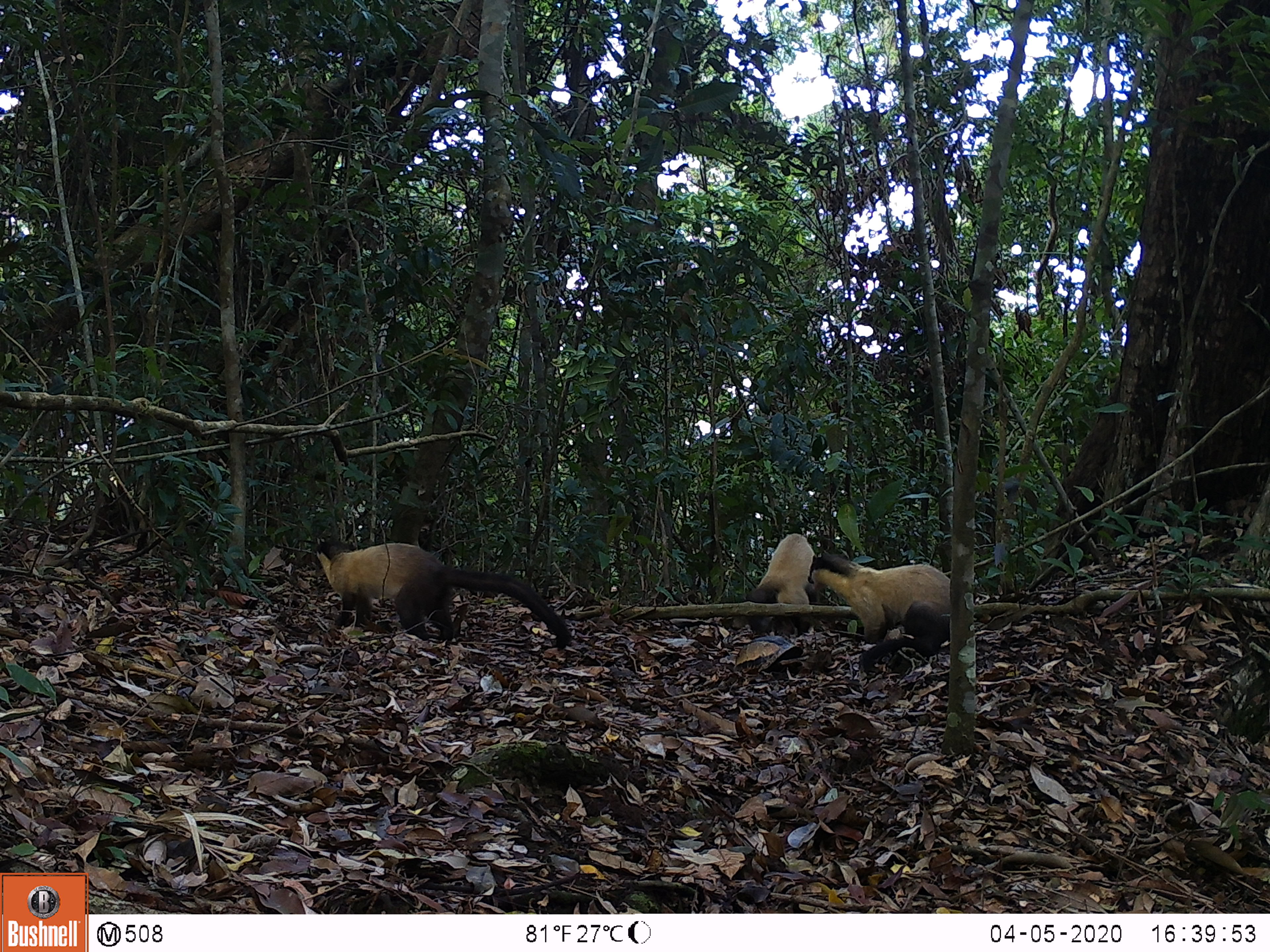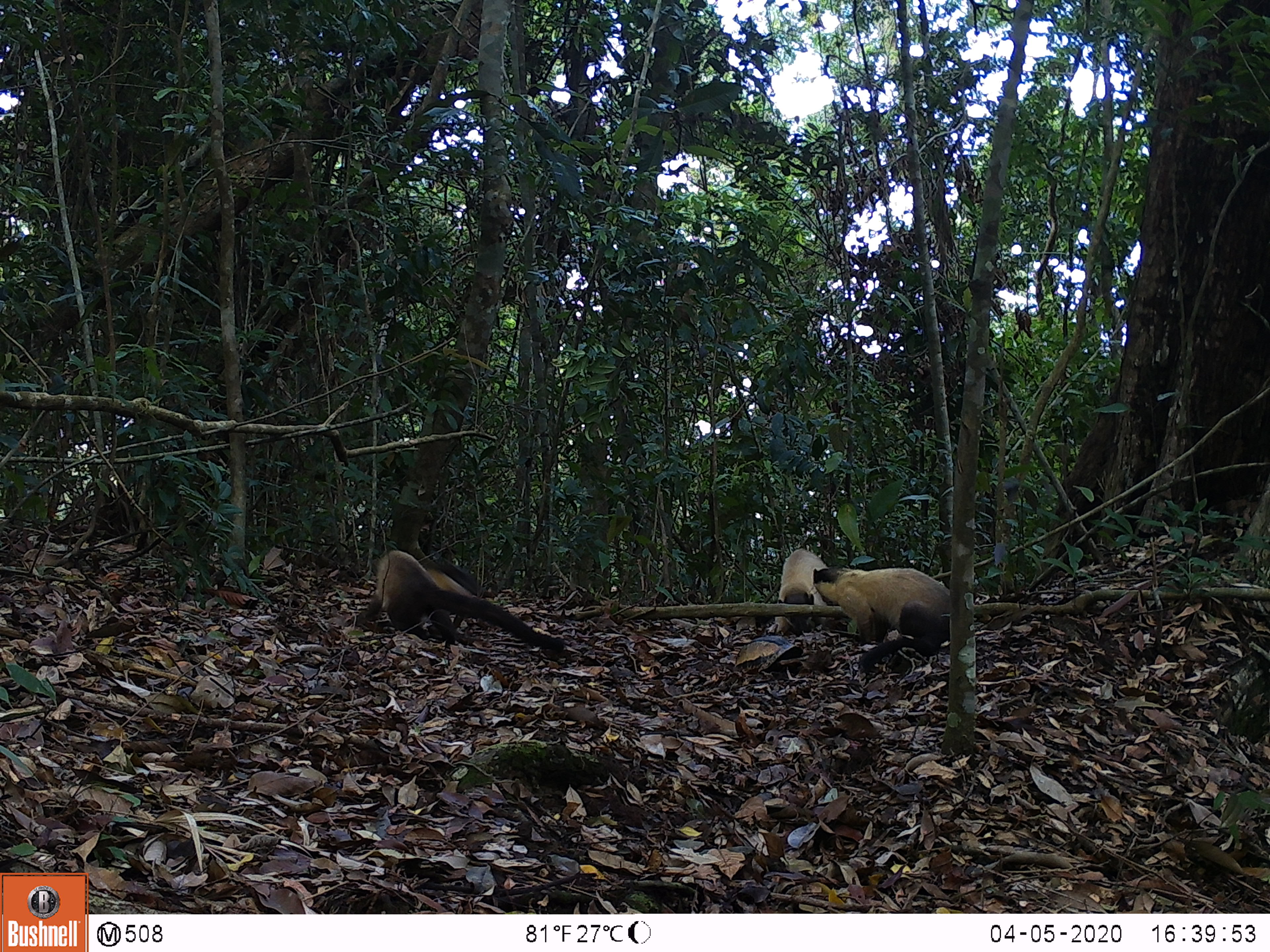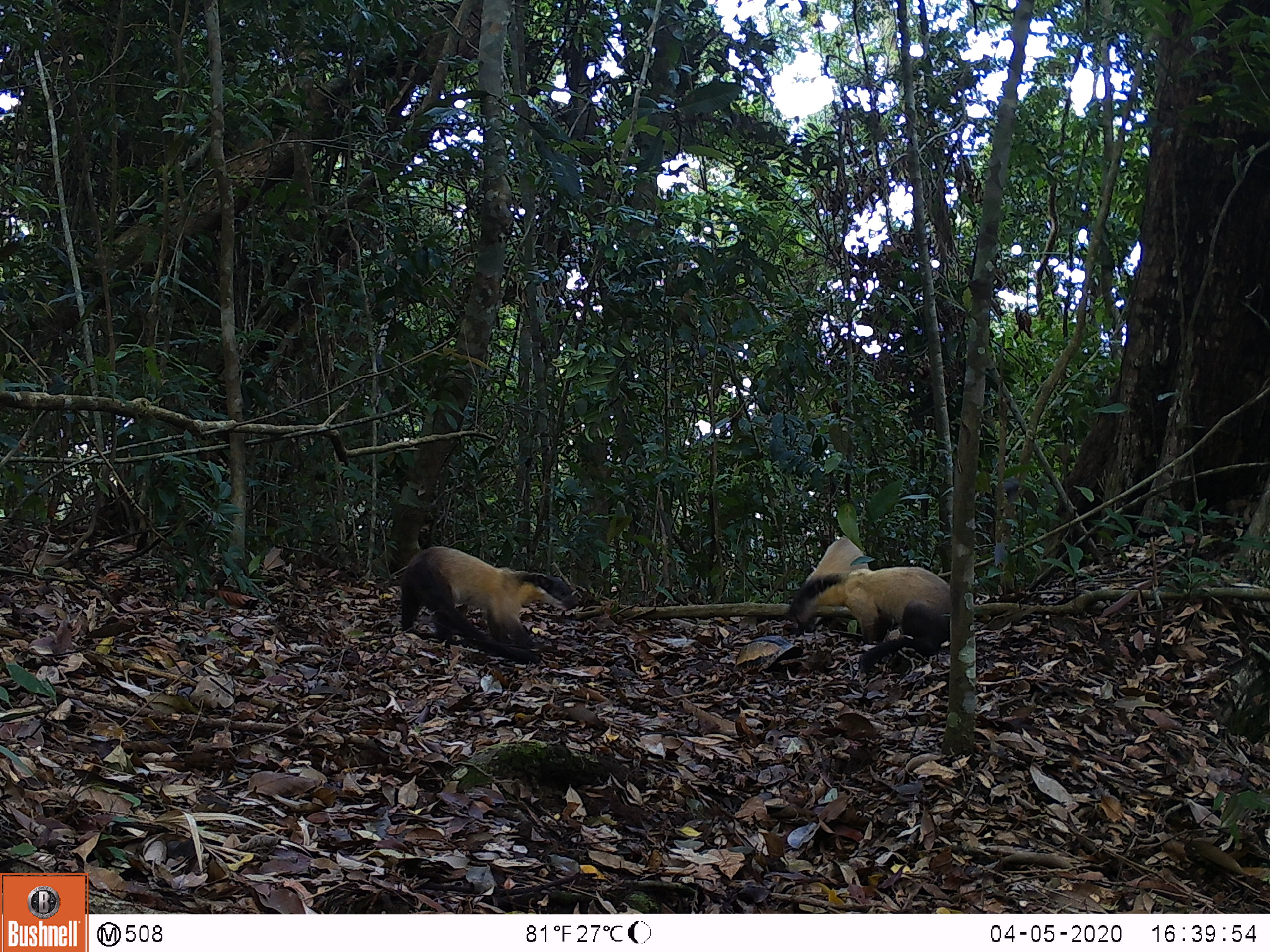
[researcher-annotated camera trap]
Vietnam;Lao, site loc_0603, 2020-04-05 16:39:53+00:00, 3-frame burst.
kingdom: Animalia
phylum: Chordata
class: Mammalia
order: Carnivora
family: Mustelidae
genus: Martes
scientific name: Martes flavigula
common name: yellow-throated marten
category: yellow throated marten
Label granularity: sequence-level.